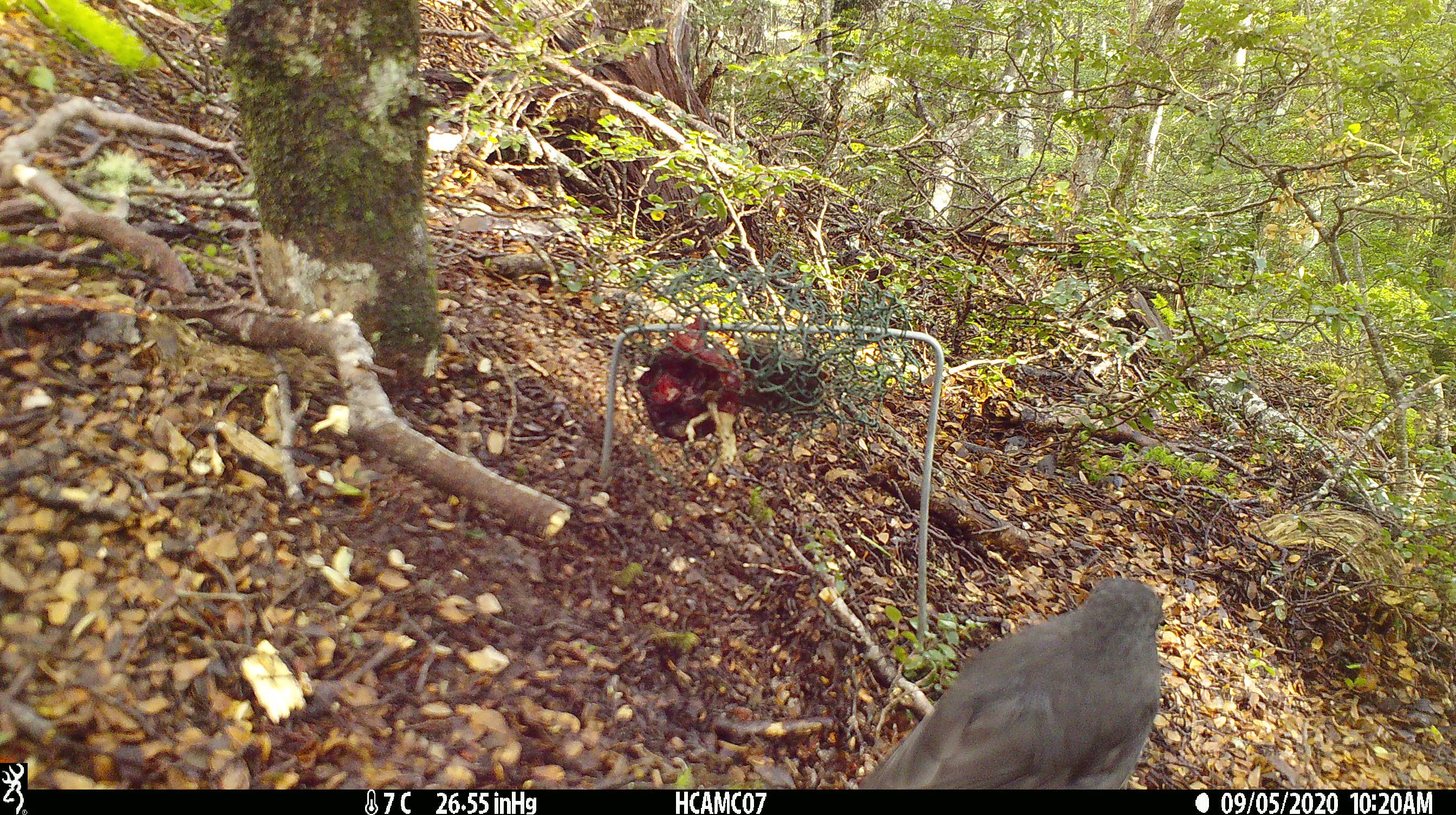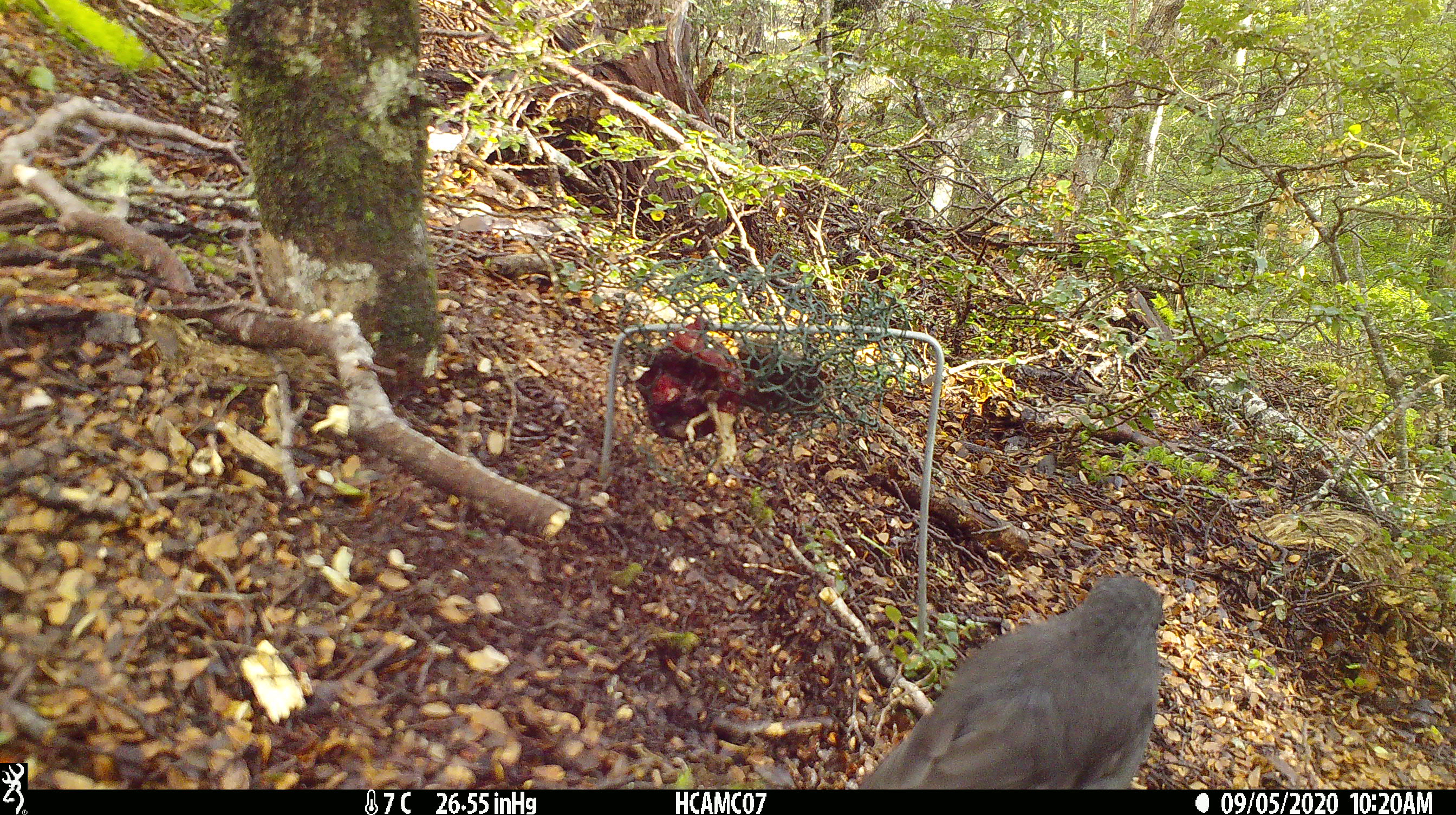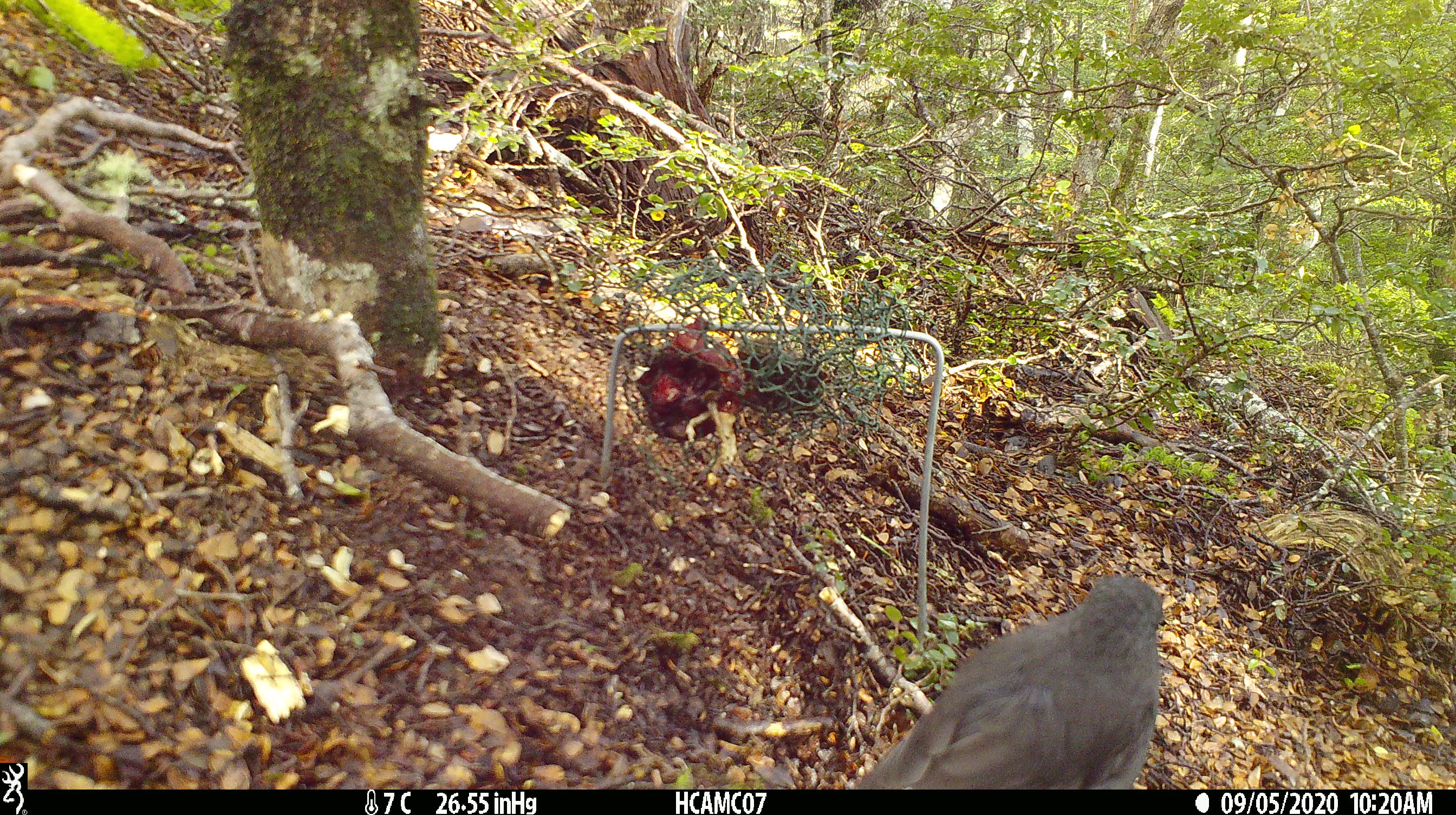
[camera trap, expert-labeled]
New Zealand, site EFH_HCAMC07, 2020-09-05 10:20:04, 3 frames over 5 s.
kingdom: Animalia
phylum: Chordata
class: Aves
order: Passeriformes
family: Petroicidae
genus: Petroica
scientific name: Petroica australis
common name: new zealand robin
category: robin